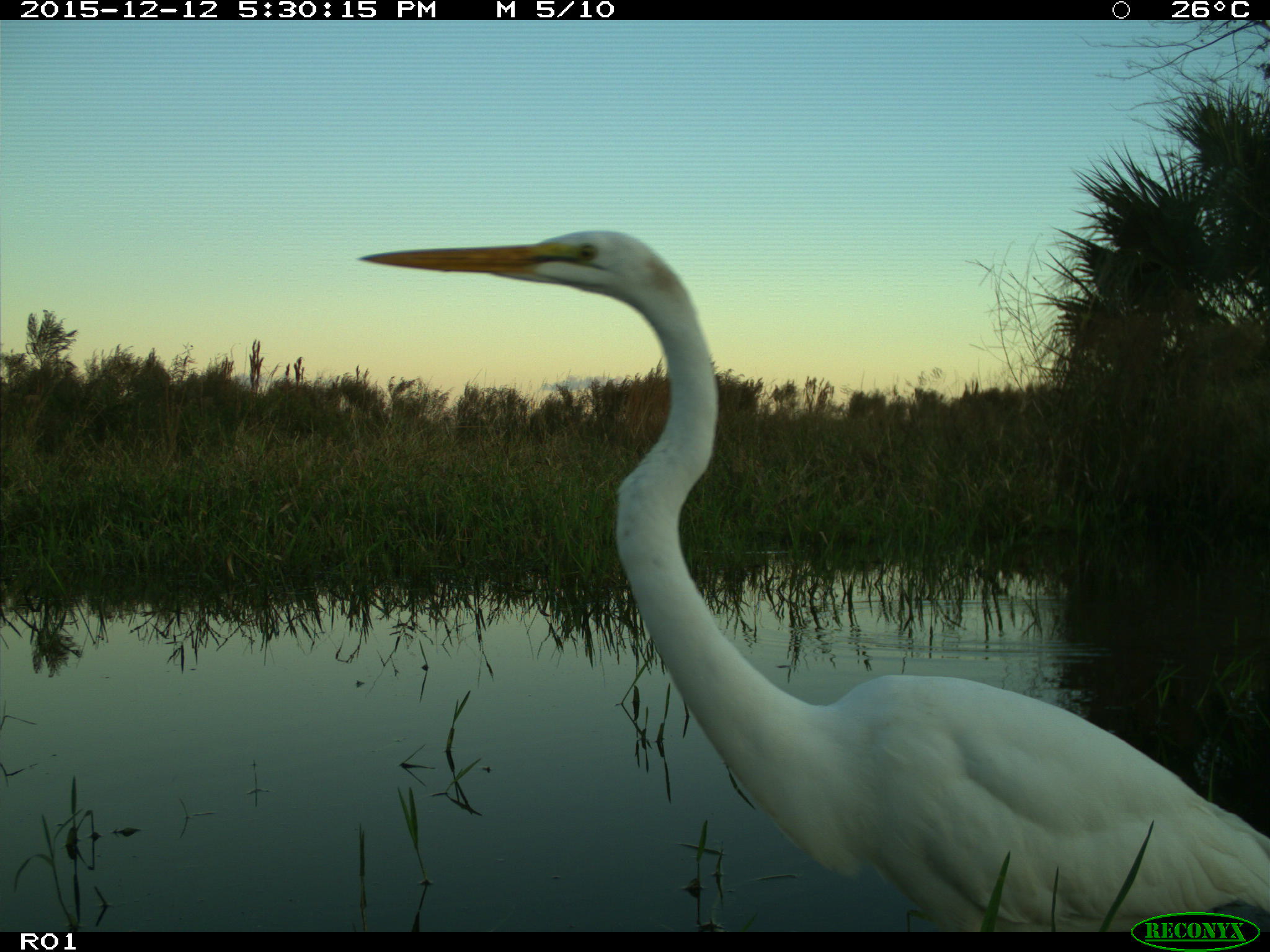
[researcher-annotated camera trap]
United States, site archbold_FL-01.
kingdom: Animalia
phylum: Chordata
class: Aves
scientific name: Aves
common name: birds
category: unidentified bird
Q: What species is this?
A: Unidentified bird (birds) (Aves).